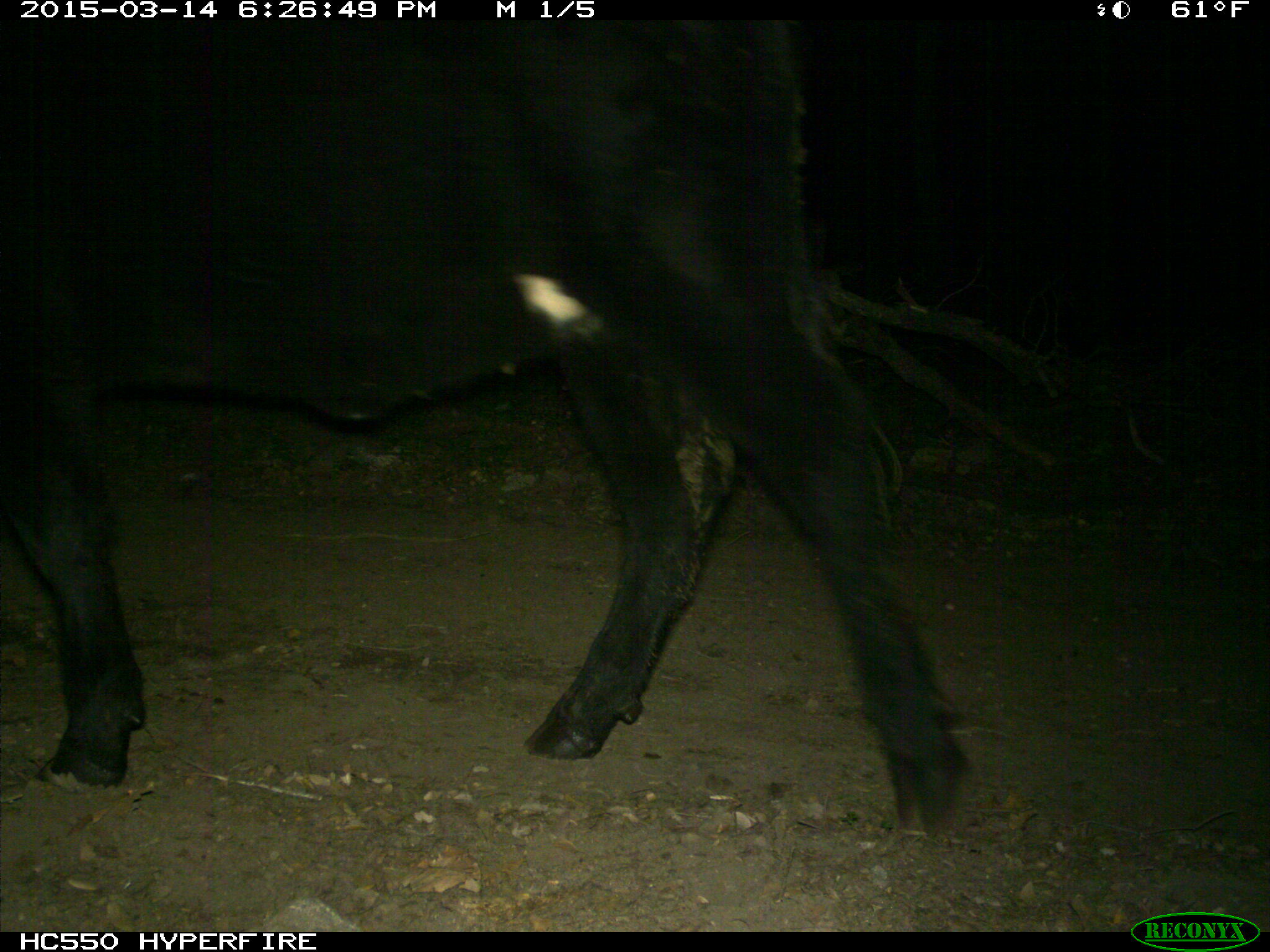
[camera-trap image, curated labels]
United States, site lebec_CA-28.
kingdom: Animalia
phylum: Chordata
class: Mammalia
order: Artiodactyla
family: Bovidae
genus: Bos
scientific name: Bos taurus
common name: domestic cow